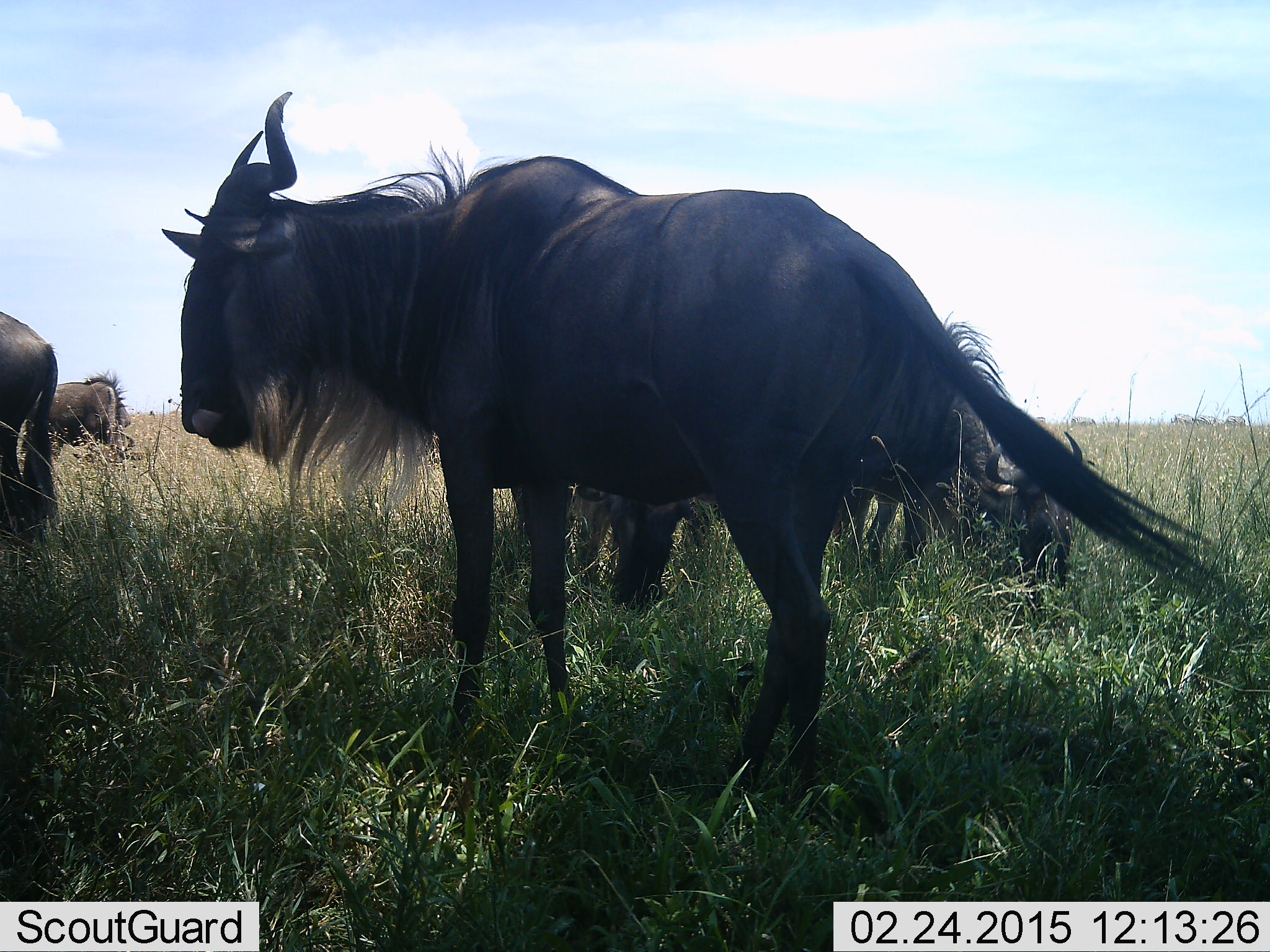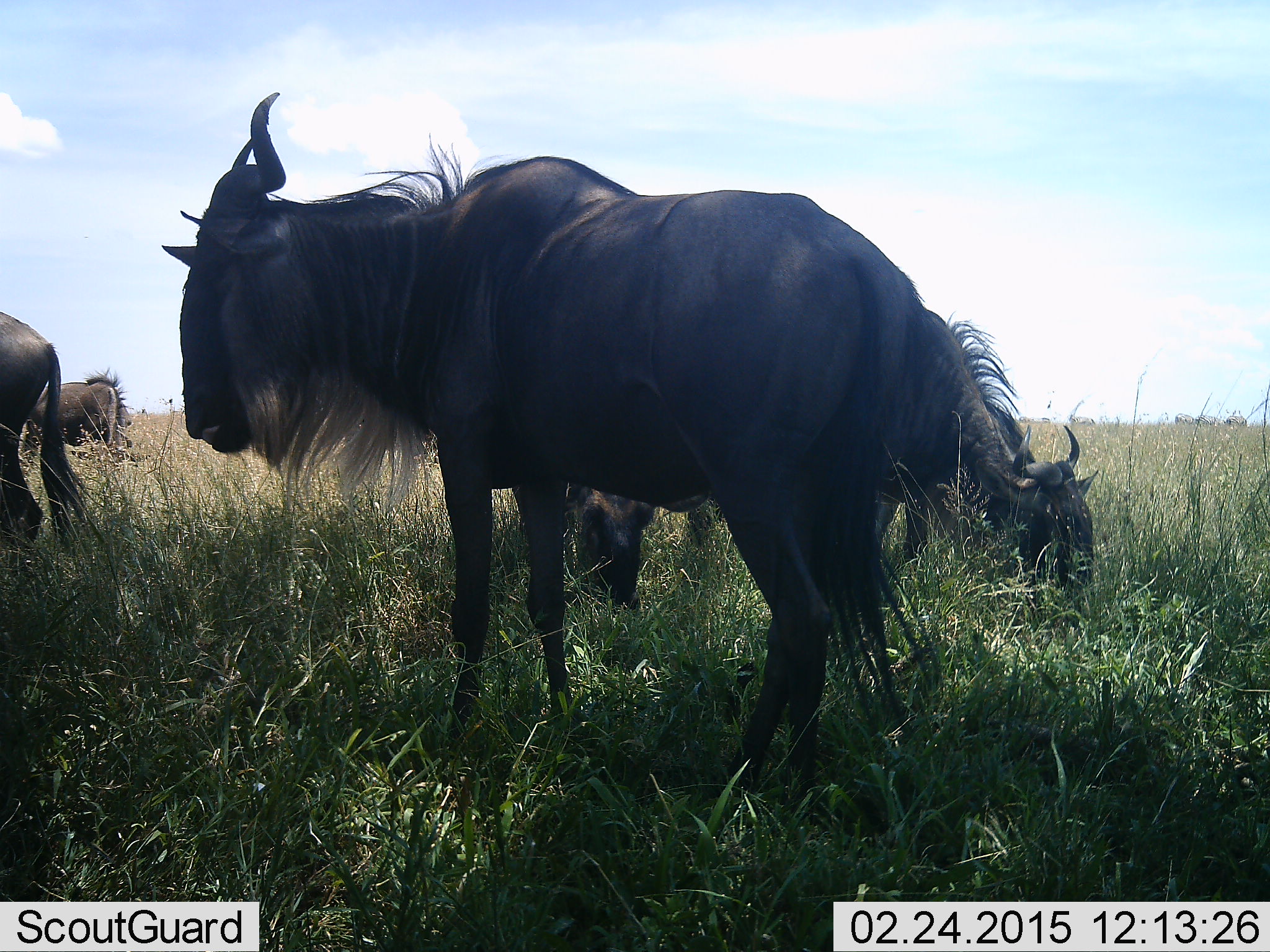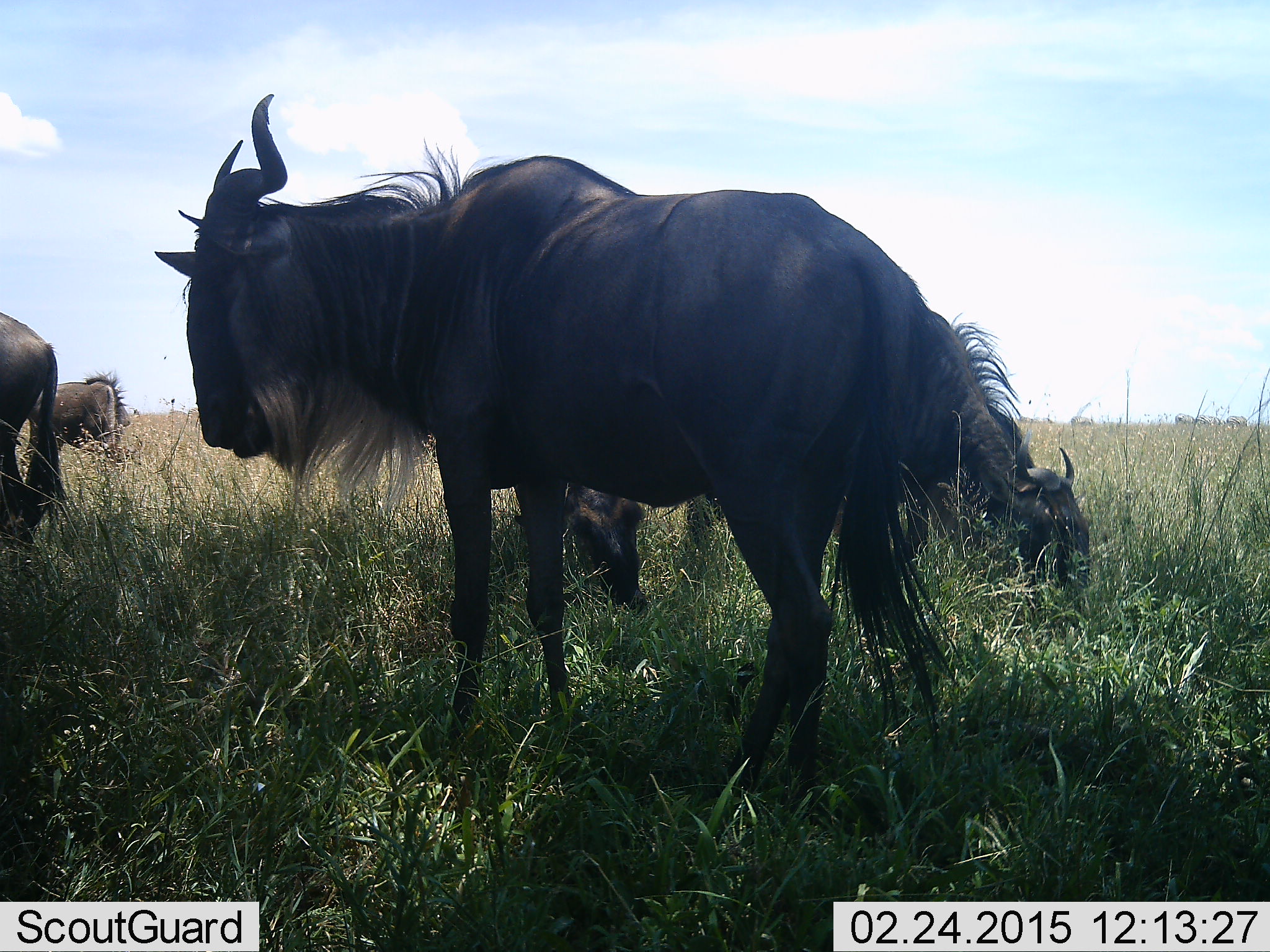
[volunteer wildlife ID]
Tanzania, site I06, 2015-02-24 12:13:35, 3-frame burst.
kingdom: Animalia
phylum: Chordata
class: Mammalia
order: Artiodactyla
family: Bovidae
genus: Connochaetes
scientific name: Connochaetes taurinus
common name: blue wildebeest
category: wildebeest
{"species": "wildebeest (blue wildebeest) (Connochaetes taurinus)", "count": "5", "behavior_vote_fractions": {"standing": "100%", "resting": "0%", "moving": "0%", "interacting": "0%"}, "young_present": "0%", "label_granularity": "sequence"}